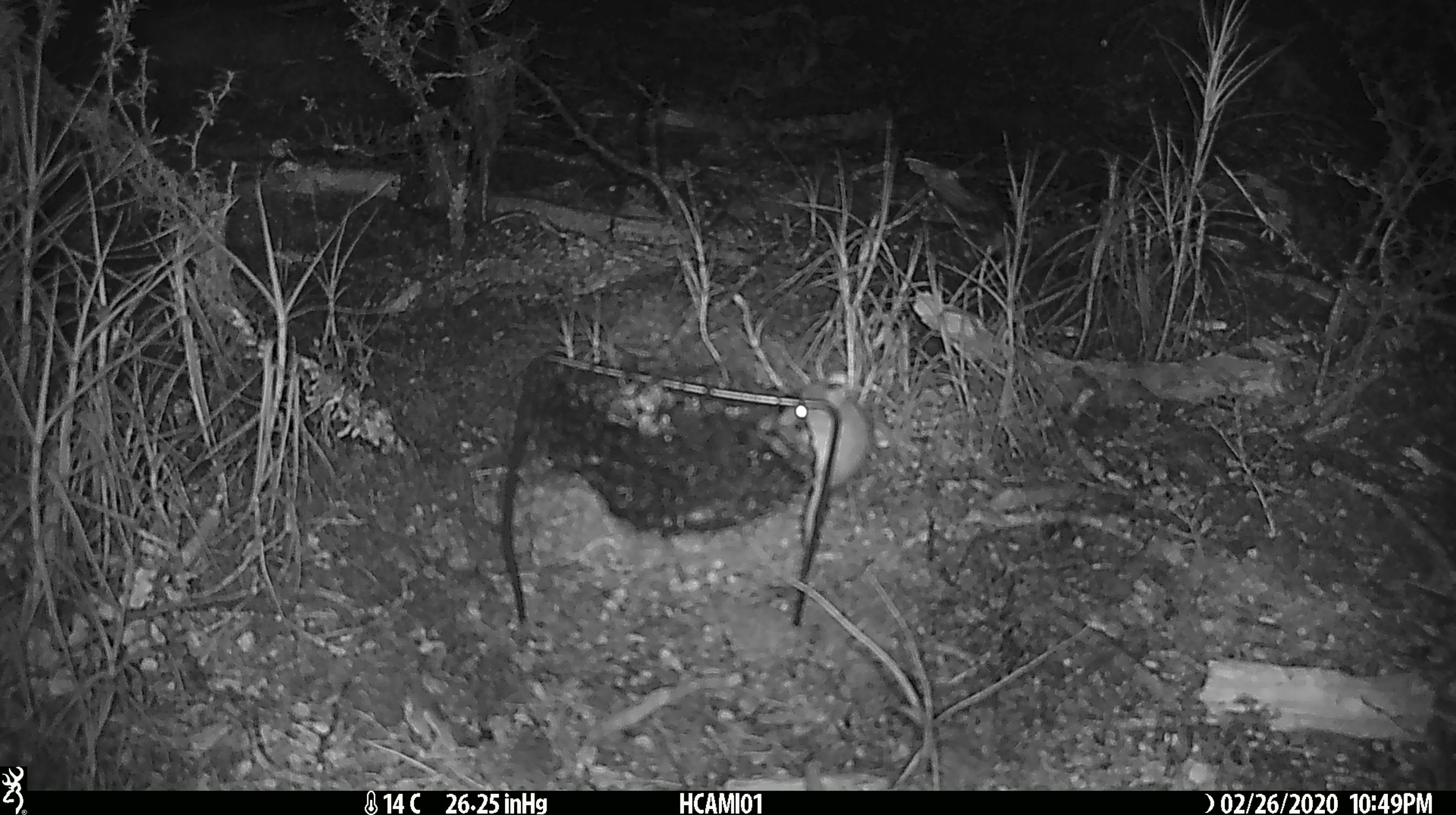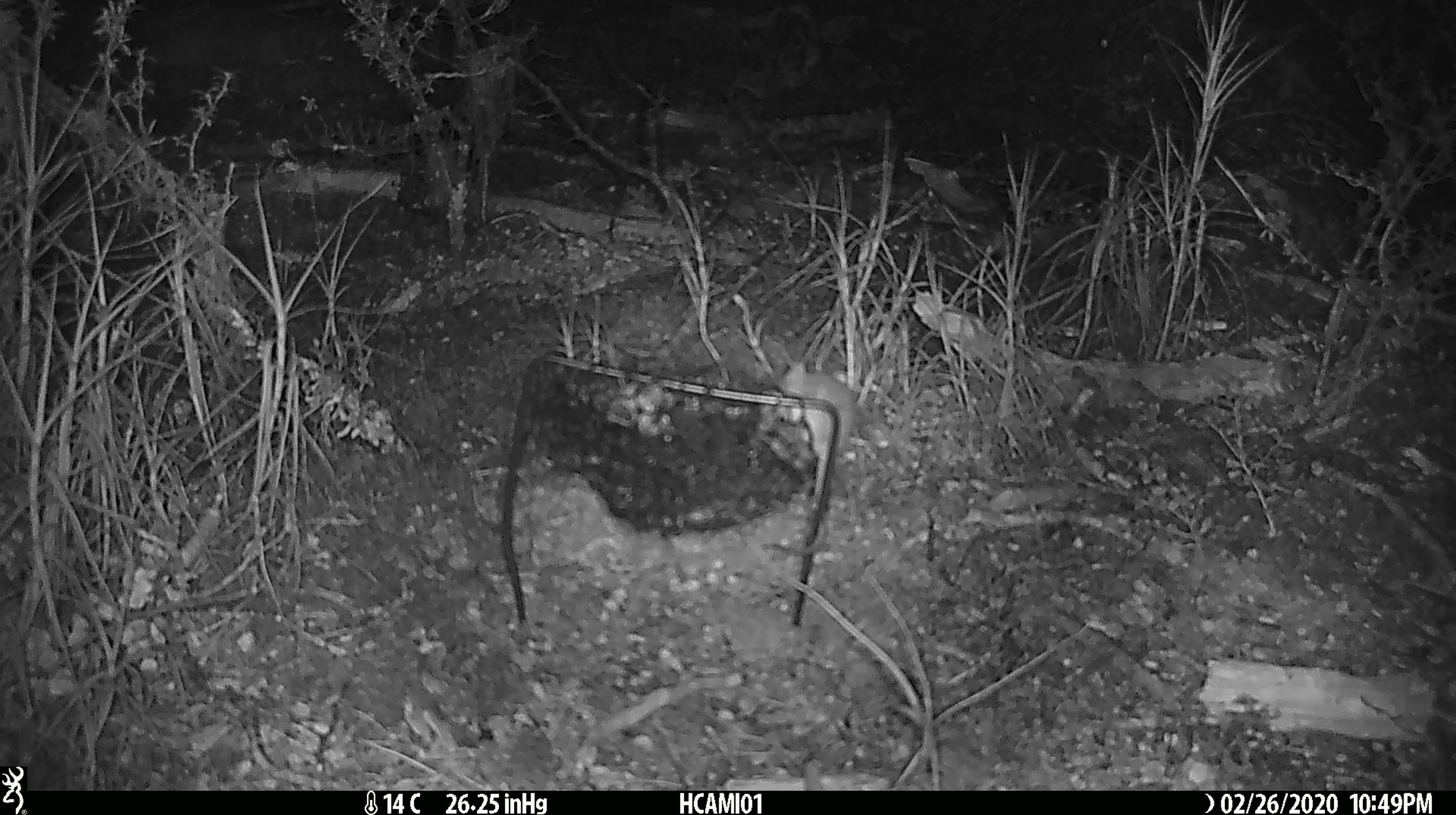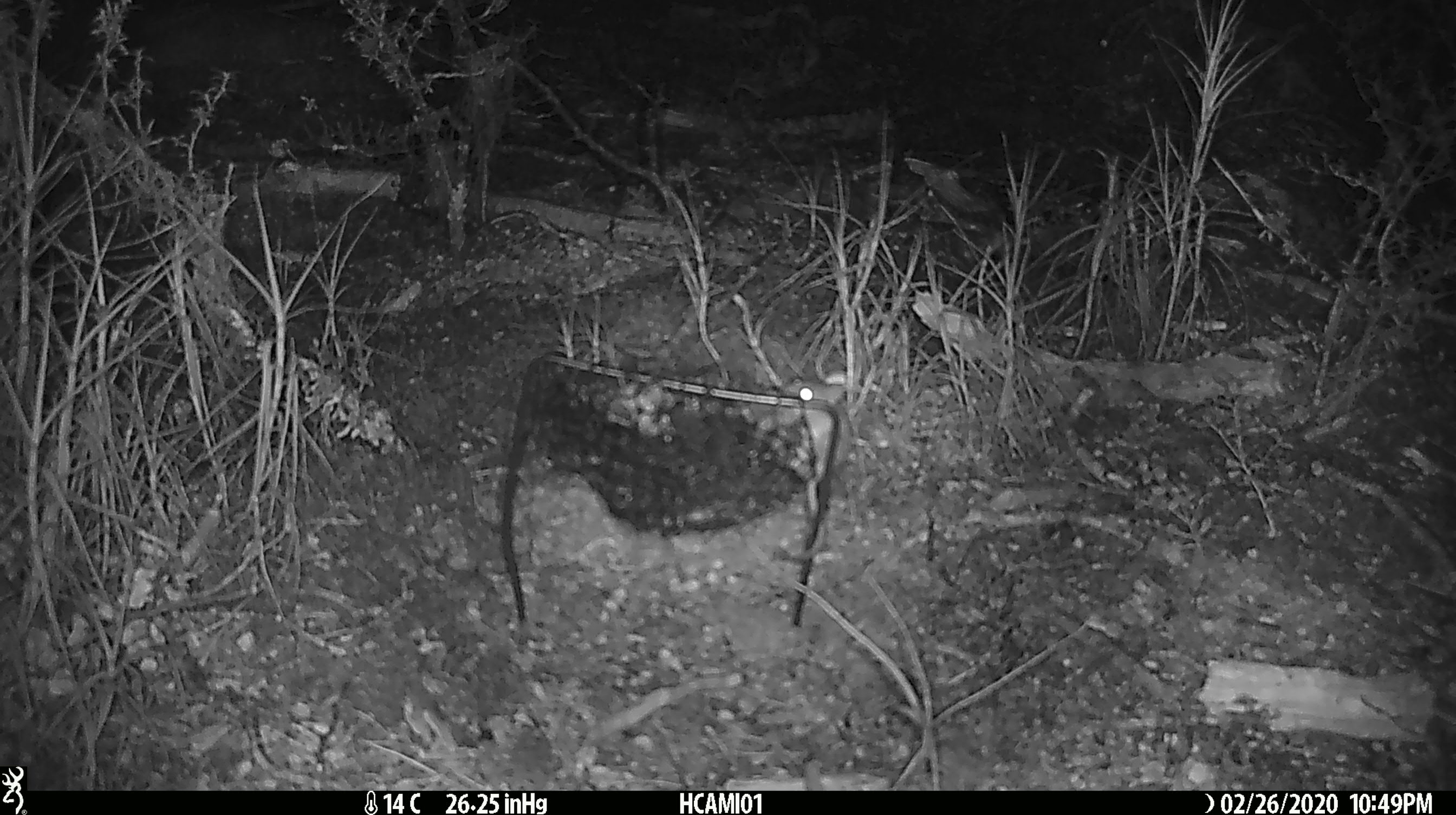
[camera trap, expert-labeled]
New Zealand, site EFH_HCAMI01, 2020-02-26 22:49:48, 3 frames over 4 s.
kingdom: Animalia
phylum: Chordata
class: Mammalia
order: Rodentia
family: Muridae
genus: Mus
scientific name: Mus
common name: mouse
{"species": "mouse (Mus)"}